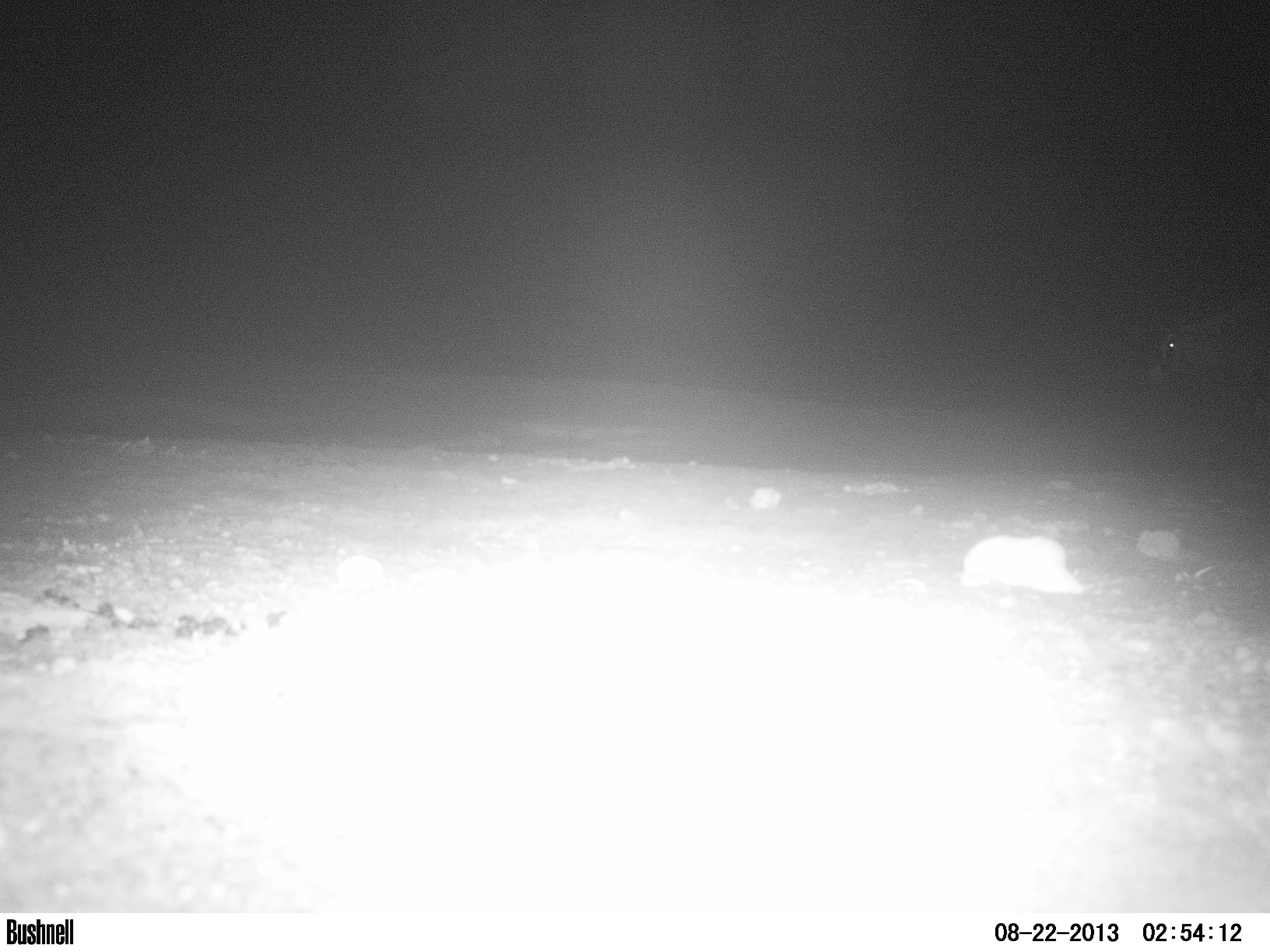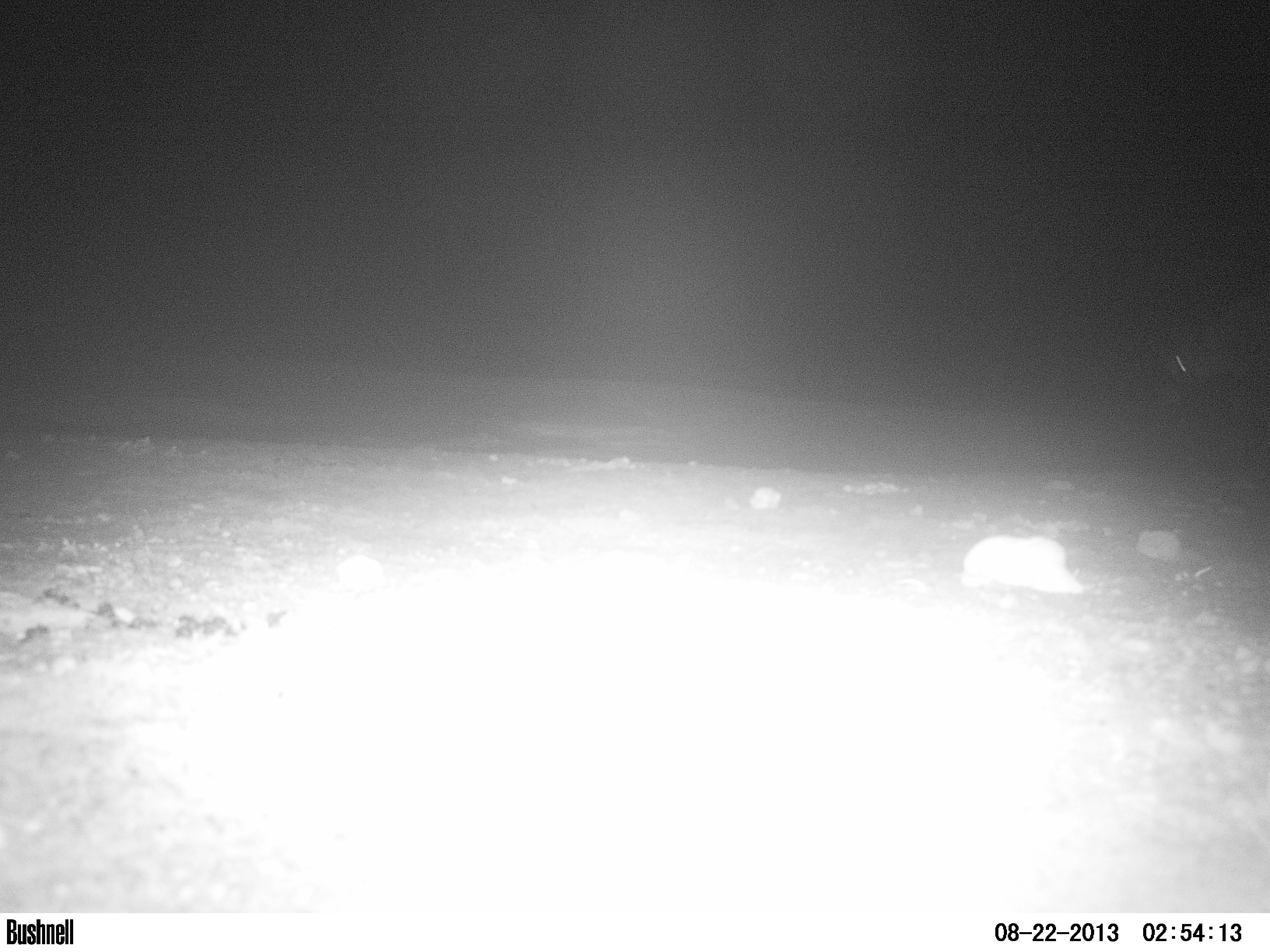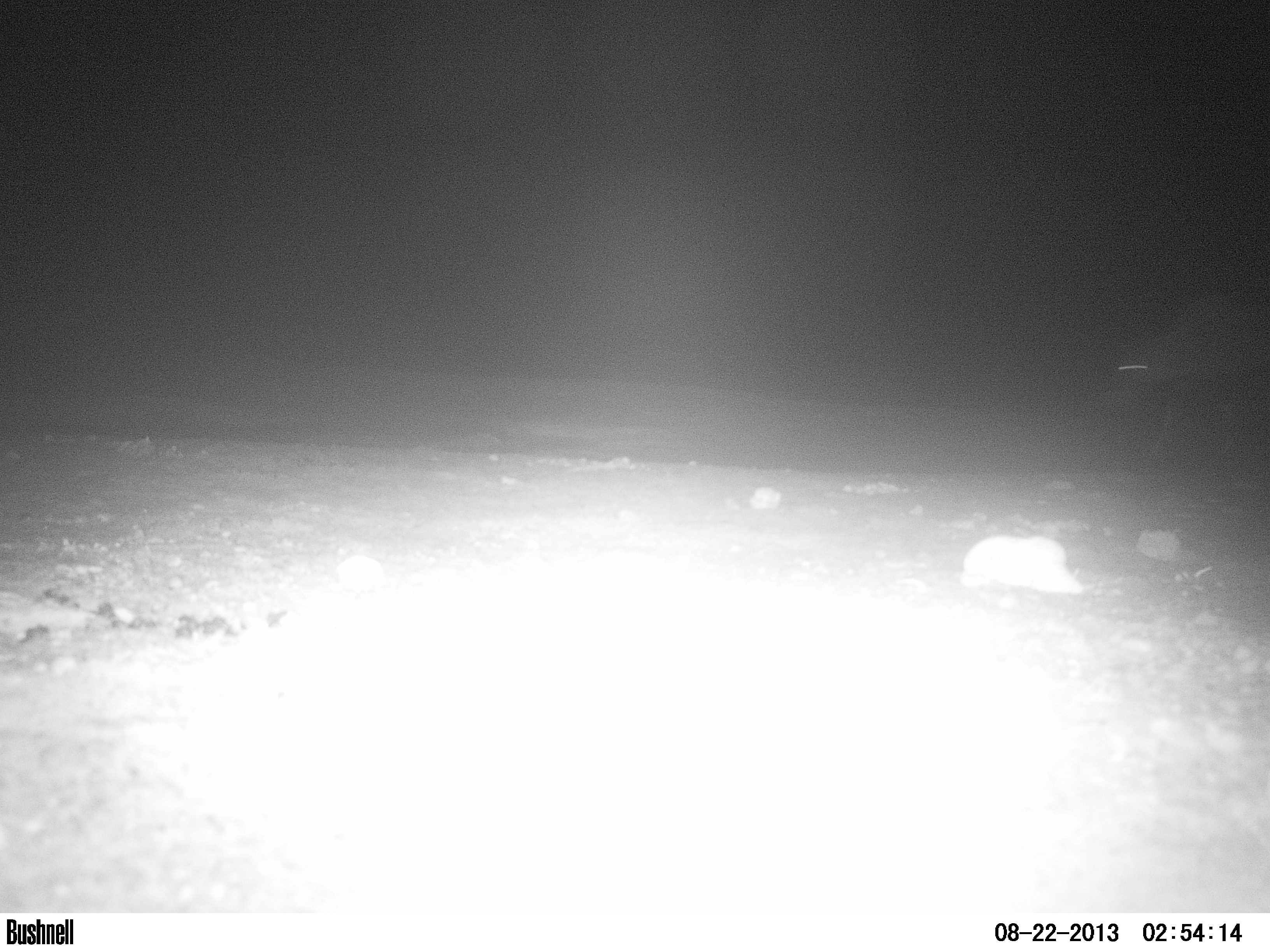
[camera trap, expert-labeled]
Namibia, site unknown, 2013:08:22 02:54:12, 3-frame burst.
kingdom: Animalia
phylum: Chordata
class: Mammalia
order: Artiodactyla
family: Giraffidae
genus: Giraffa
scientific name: Giraffa camelopardalis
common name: giraffe